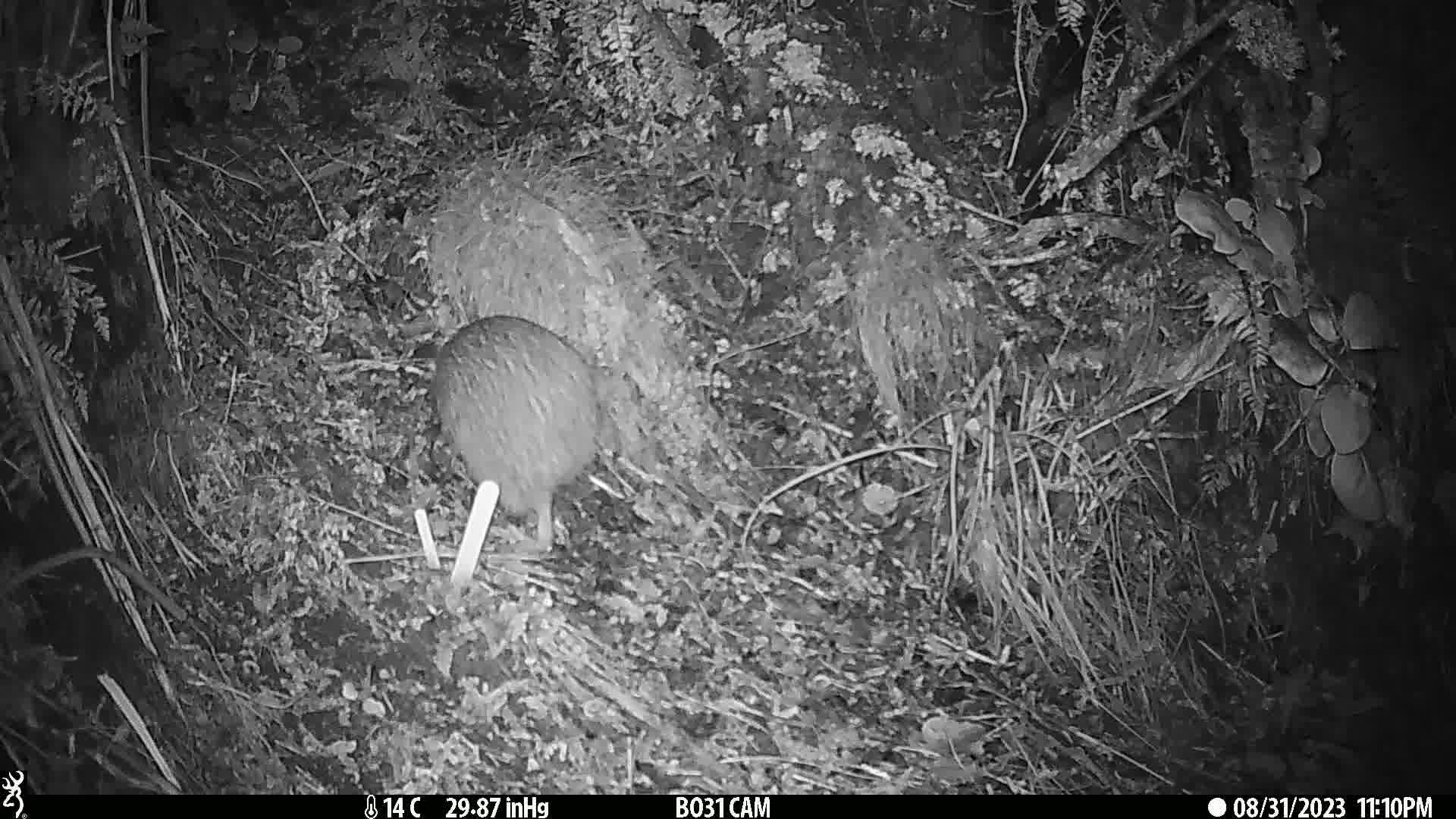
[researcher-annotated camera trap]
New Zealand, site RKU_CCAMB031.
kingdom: Animalia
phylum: Chordata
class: Aves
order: Apterygiformes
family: Apterygidae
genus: Apteryx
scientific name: Apteryx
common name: kiwi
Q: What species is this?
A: Kiwi (Apteryx).